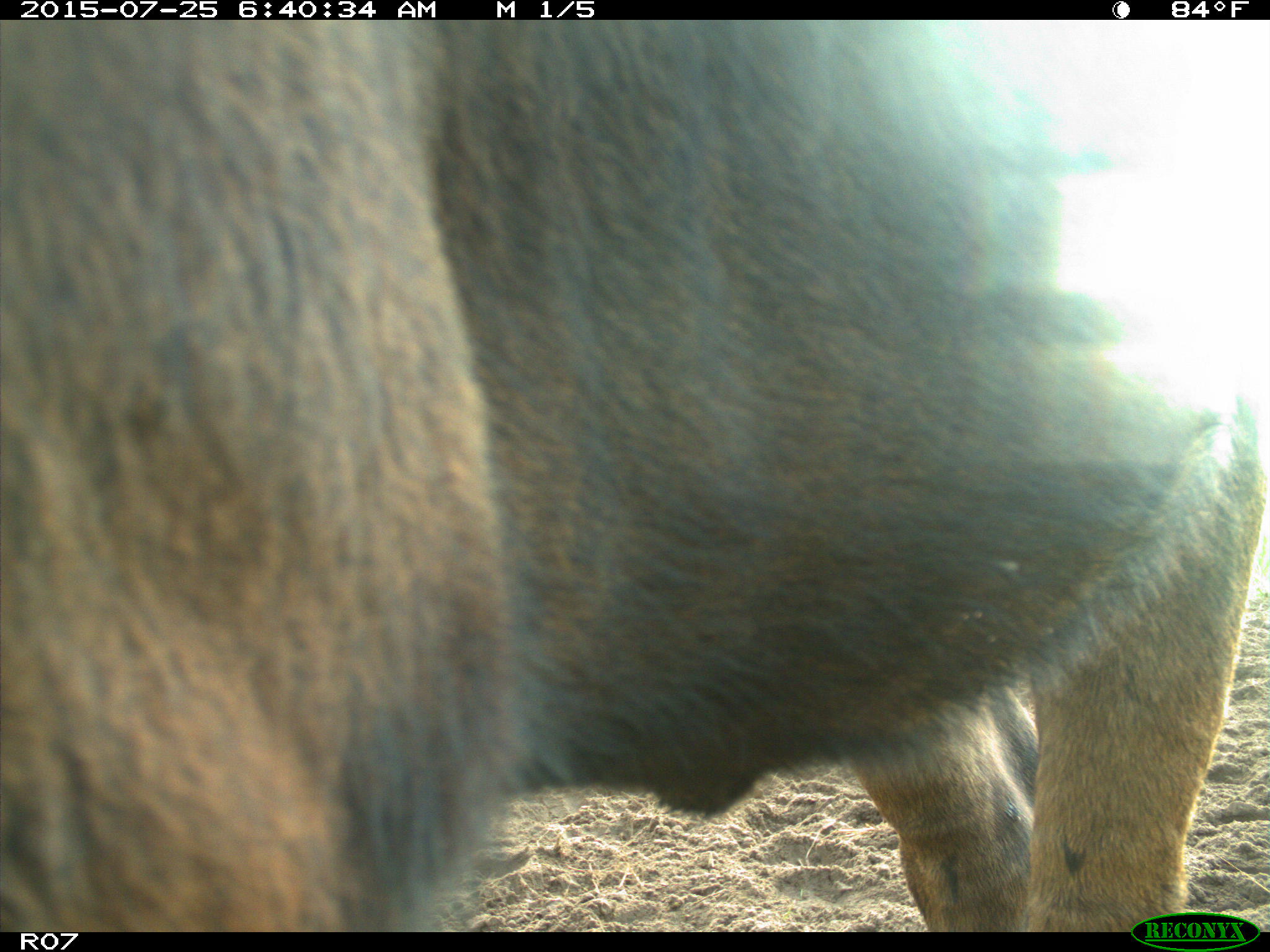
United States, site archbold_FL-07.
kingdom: Animalia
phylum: Chordata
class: Mammalia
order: Artiodactyla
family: Bovidae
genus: Bos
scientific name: Bos taurus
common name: domestic cow